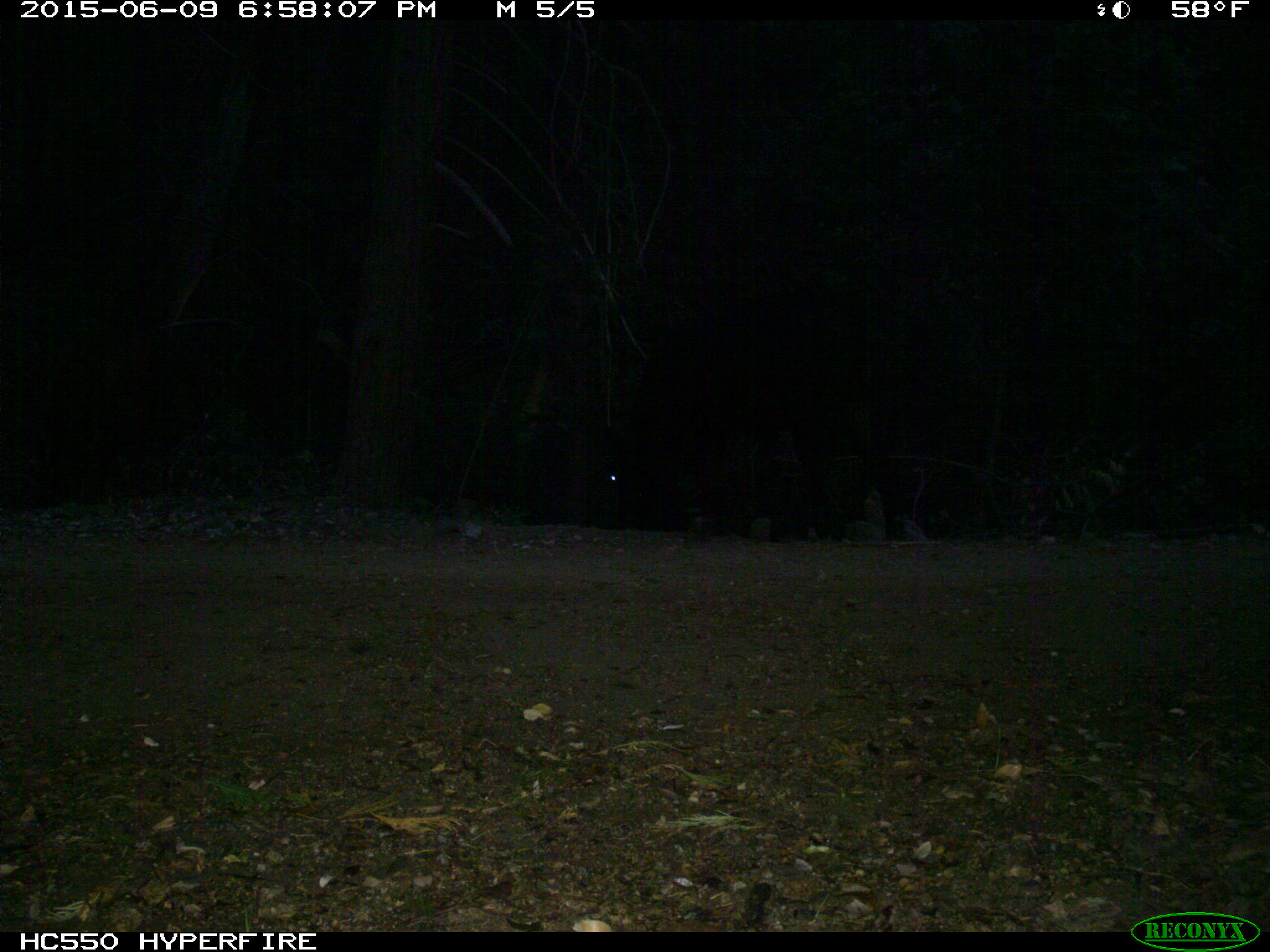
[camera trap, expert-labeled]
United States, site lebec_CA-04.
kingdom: Animalia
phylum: Chordata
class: Mammalia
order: Artiodactyla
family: Bovidae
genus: Bos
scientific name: Bos taurus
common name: domestic cow